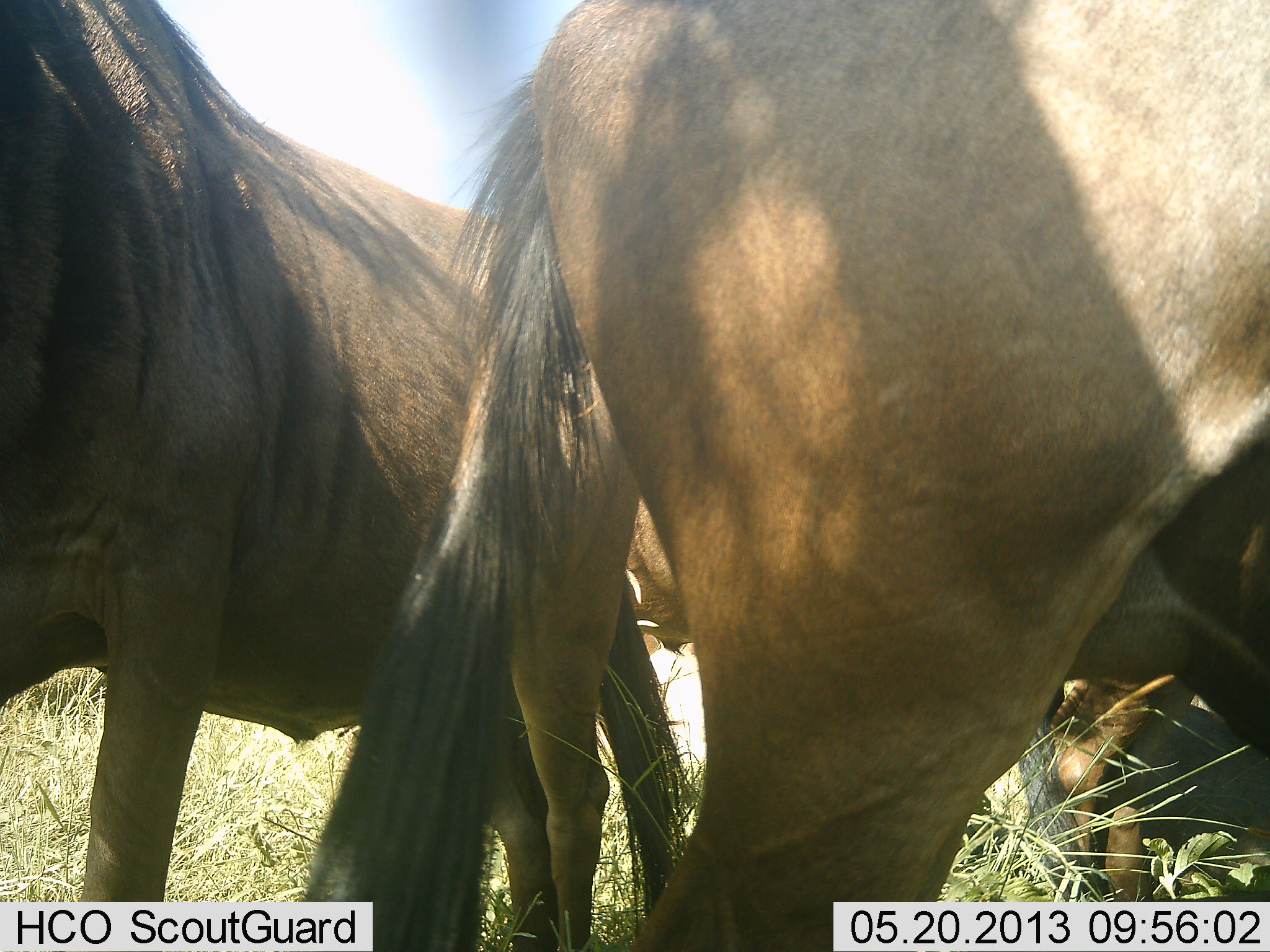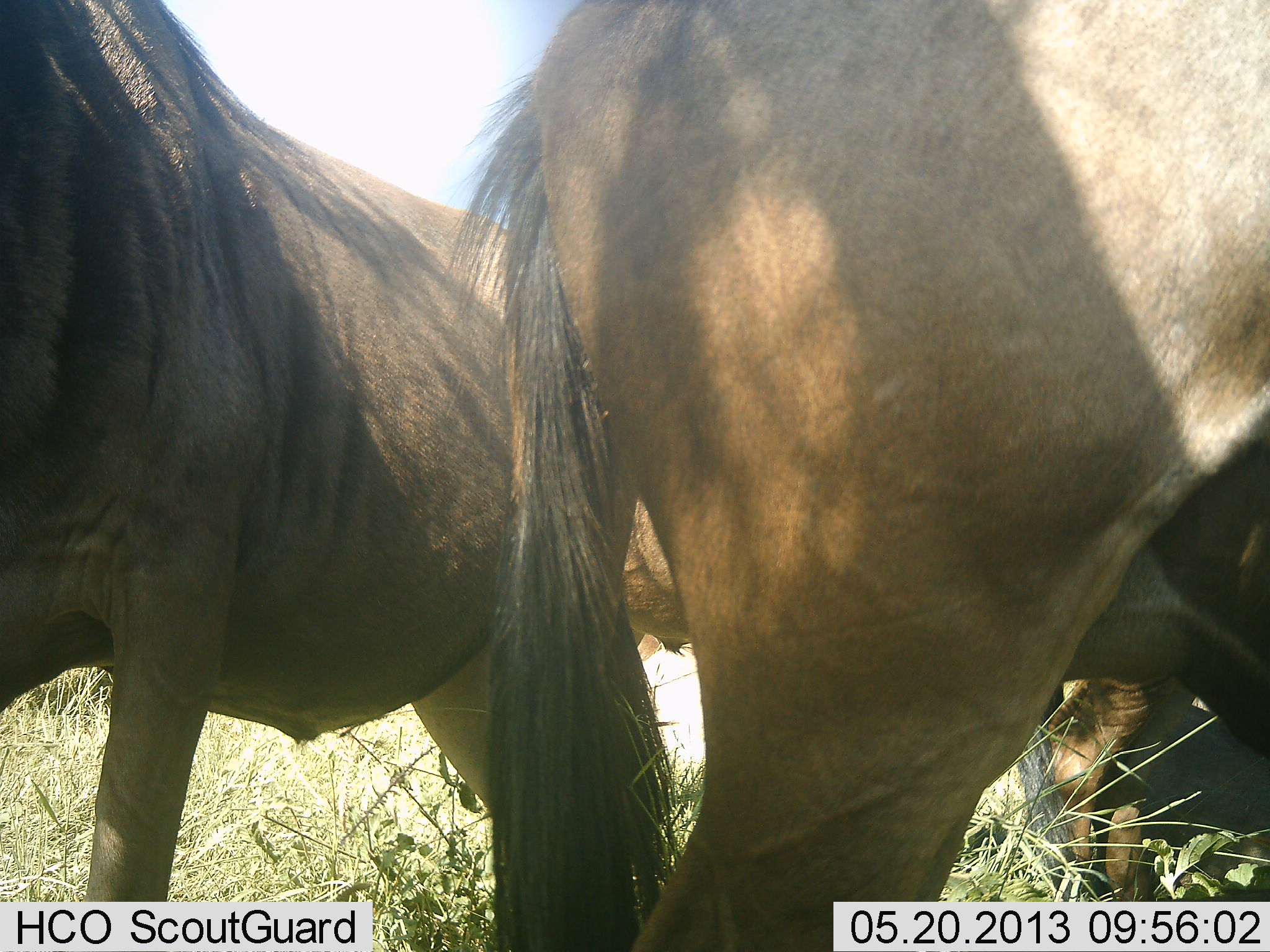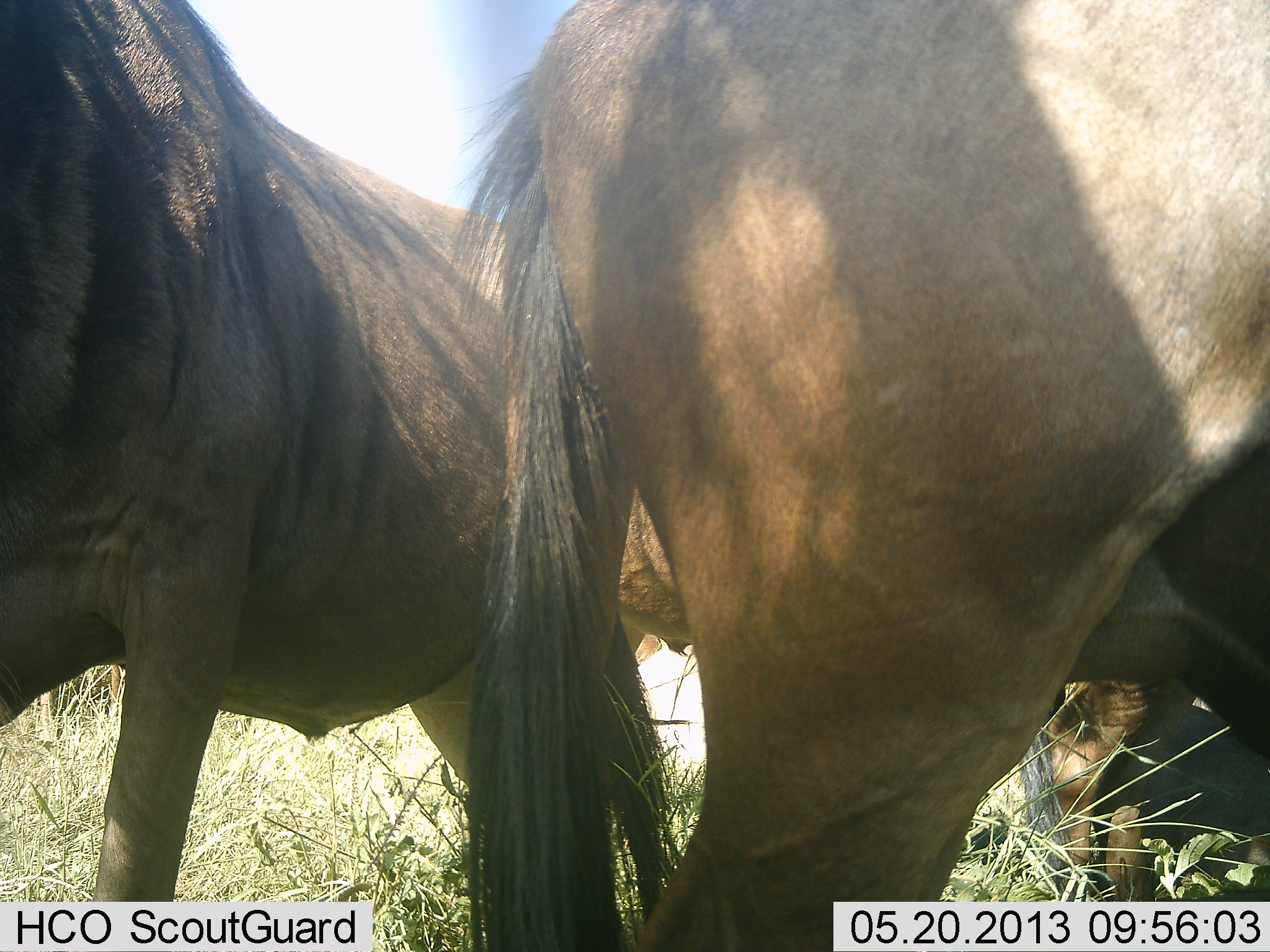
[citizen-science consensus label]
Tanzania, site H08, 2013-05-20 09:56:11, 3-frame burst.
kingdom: Animalia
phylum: Chordata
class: Mammalia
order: Artiodactyla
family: Bovidae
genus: Connochaetes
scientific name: Connochaetes taurinus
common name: blue wildebeest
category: wildebeest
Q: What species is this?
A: Wildebeest (blue wildebeest) (Connochaetes taurinus).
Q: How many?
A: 3.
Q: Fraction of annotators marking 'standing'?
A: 100%.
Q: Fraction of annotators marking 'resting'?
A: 70%.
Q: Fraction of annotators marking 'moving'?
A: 10%.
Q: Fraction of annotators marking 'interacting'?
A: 0%.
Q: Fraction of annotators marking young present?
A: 0%.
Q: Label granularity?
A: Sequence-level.